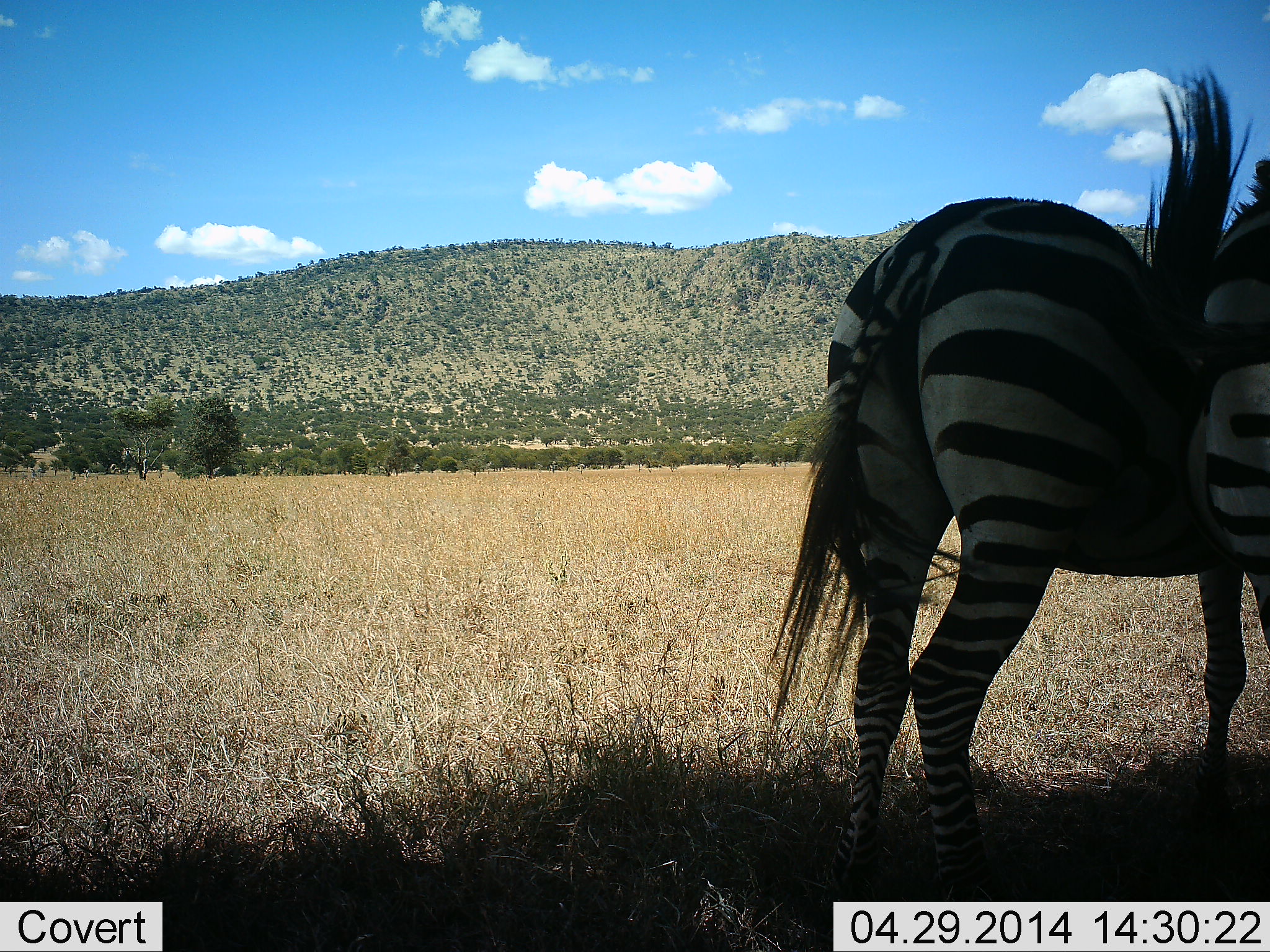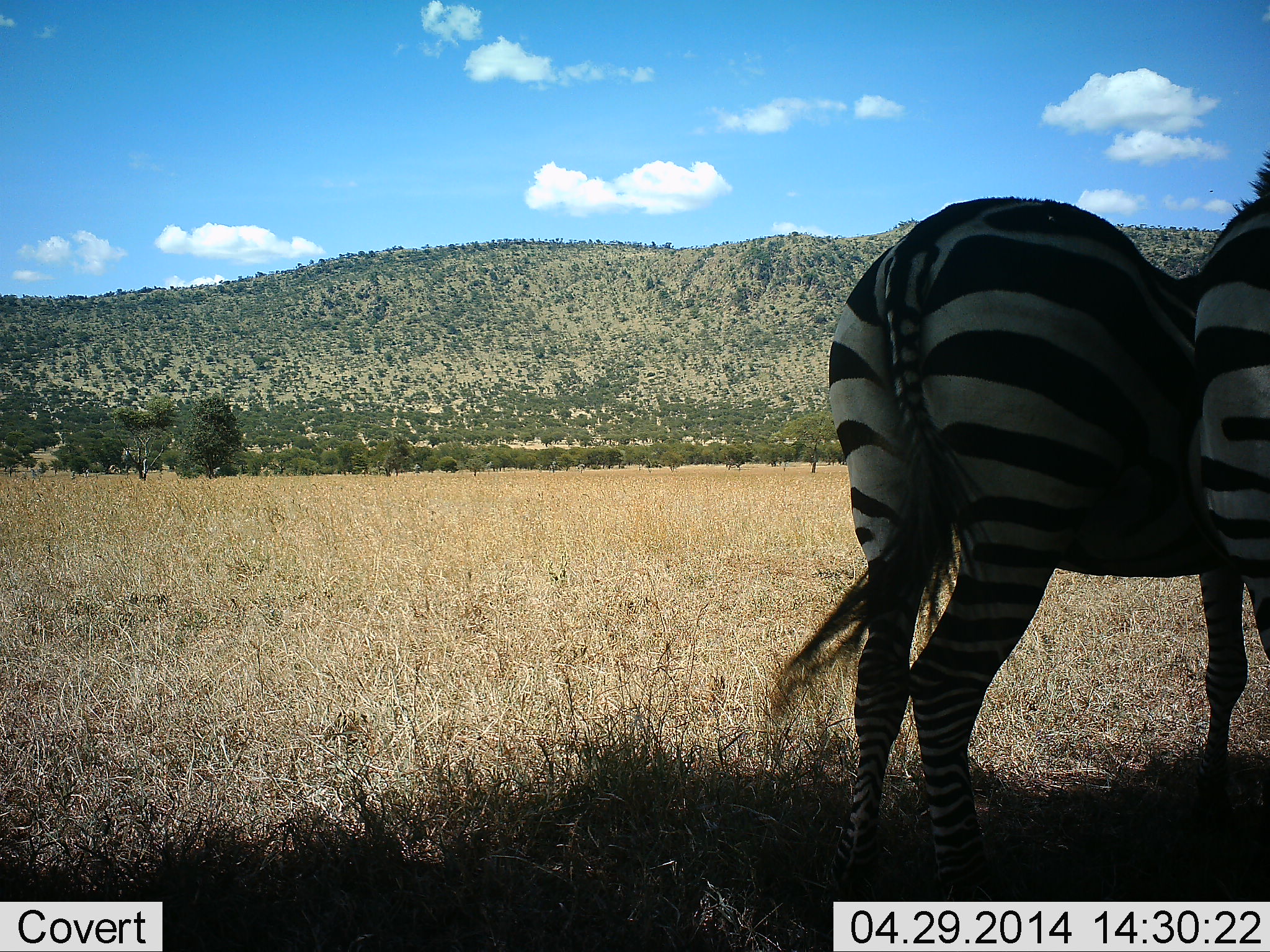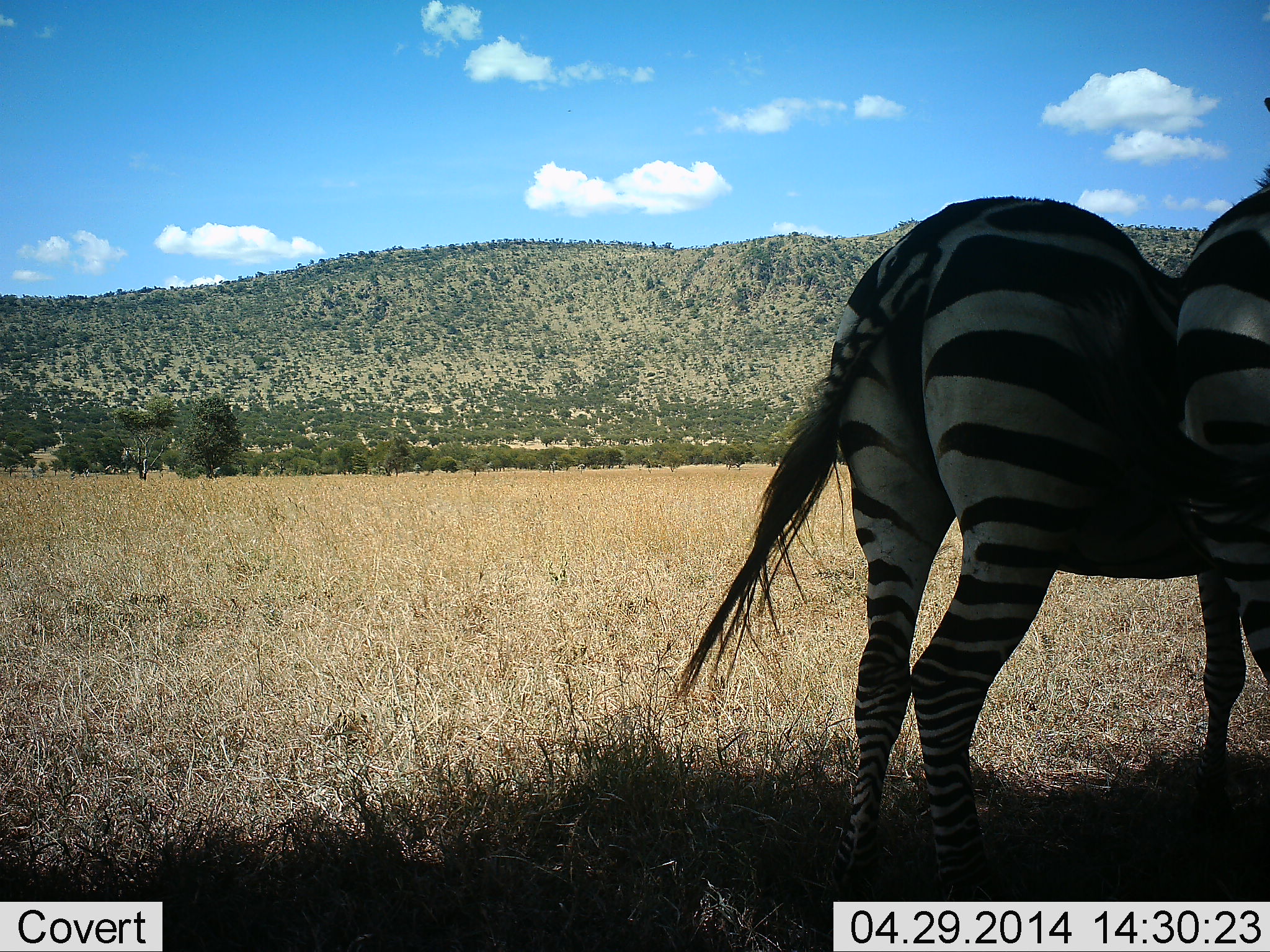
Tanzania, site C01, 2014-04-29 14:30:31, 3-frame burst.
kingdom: Animalia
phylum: Chordata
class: Mammalia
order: Perissodactyla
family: Equidae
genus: Equus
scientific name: Equus quagga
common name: plains zebra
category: zebra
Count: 2.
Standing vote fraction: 95%.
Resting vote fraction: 7%.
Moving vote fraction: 0%.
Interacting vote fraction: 5%.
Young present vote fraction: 0%.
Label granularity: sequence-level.